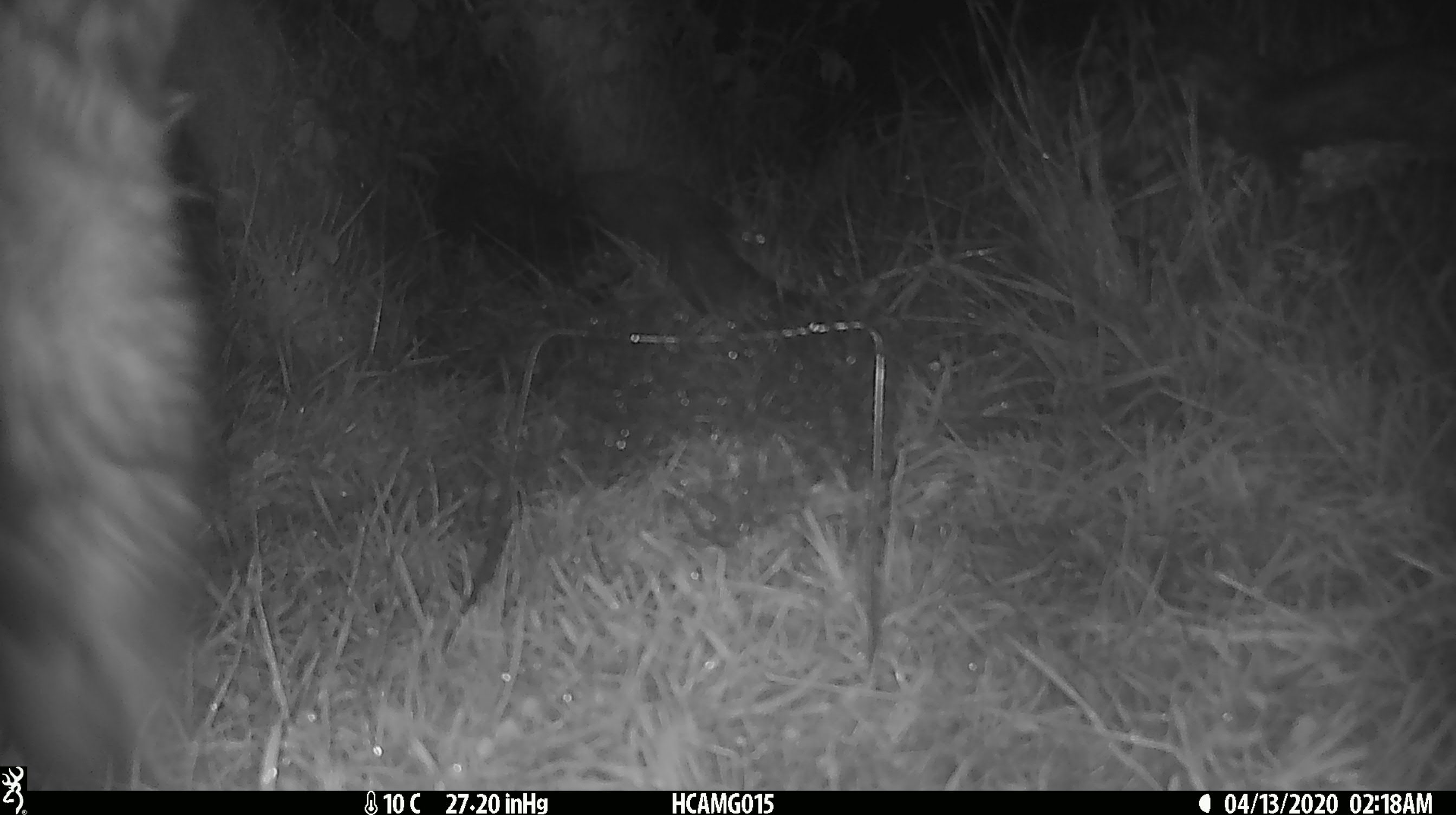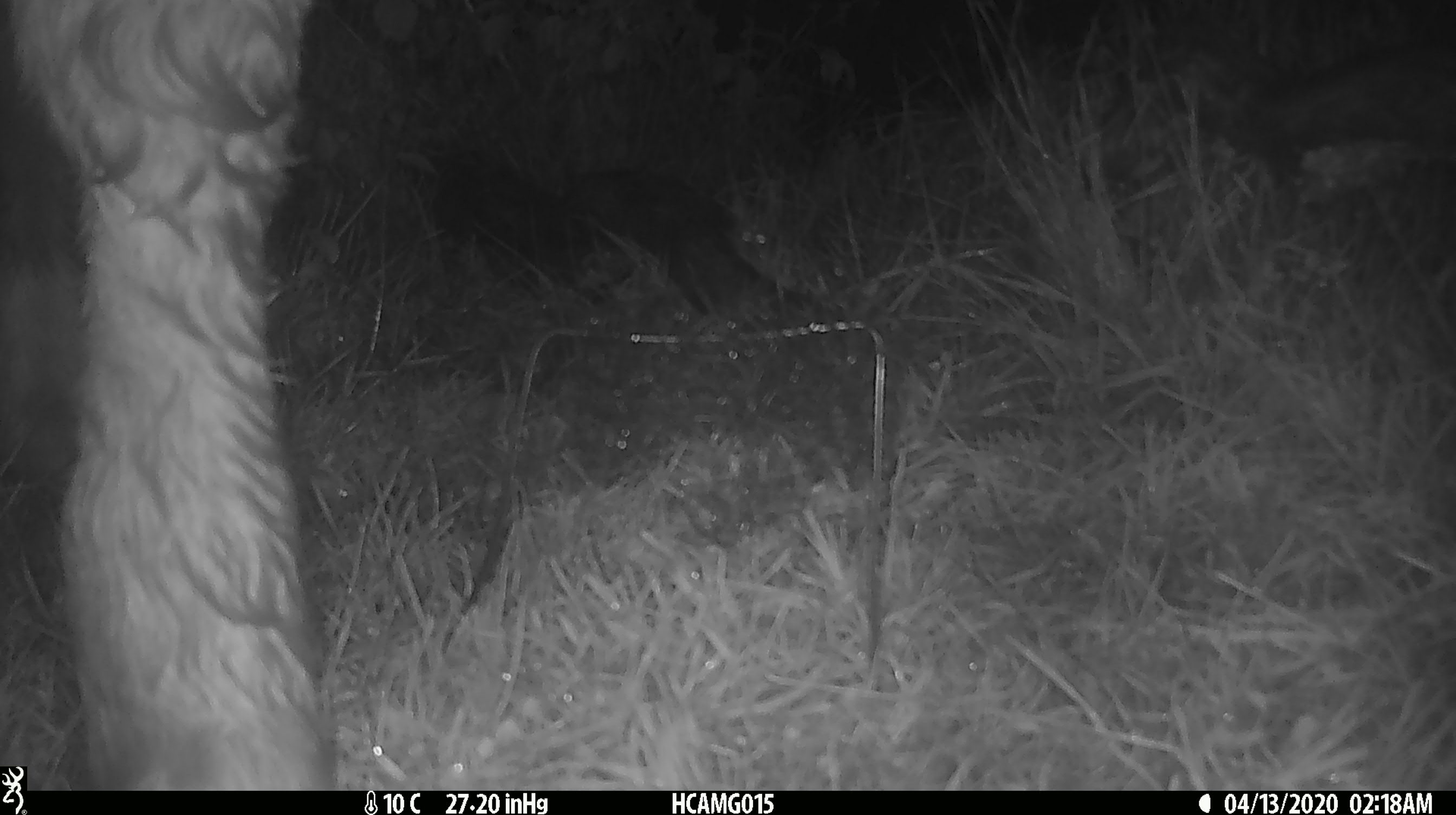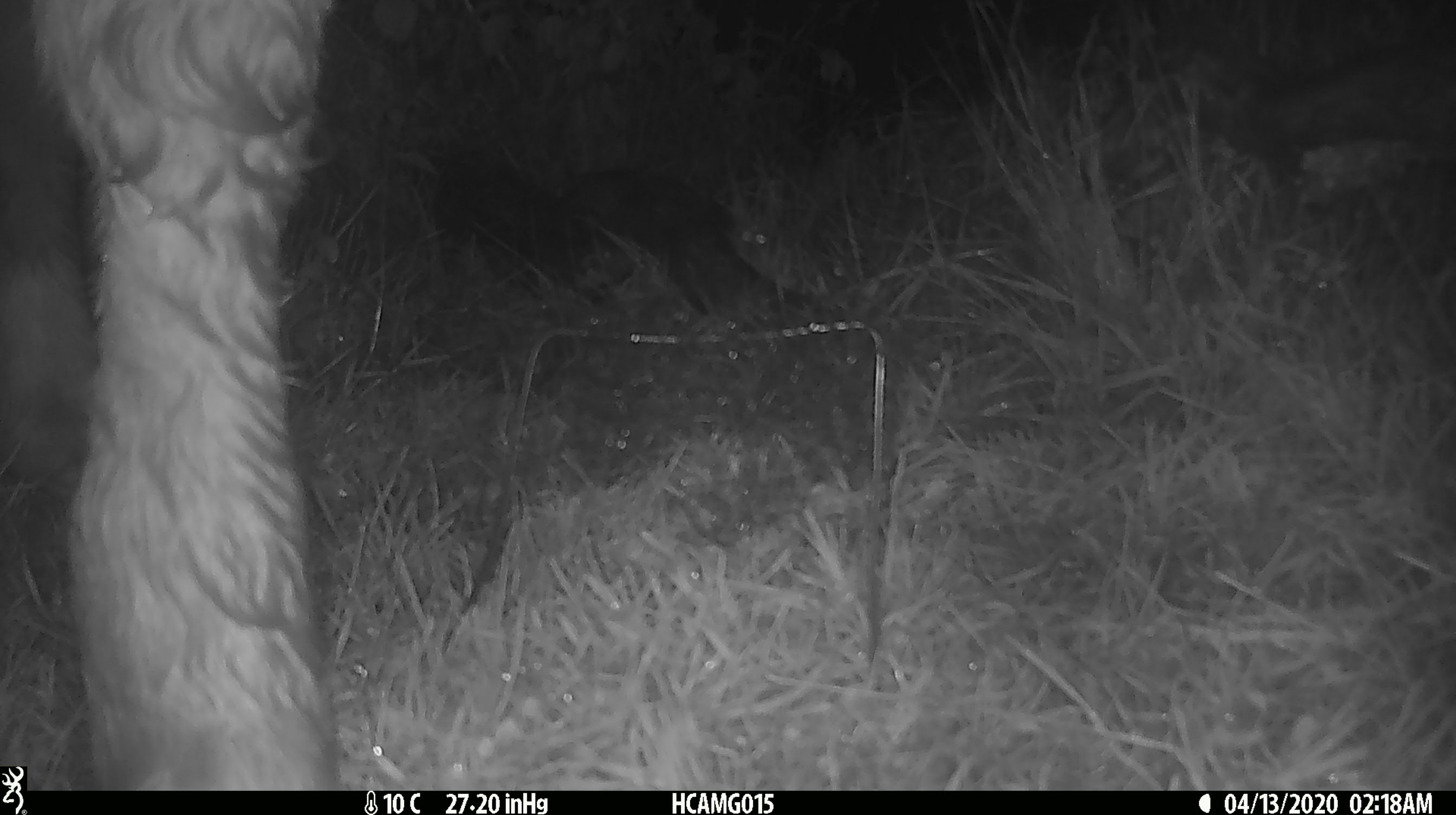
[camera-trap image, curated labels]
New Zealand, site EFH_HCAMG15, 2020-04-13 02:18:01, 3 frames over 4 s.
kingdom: Animalia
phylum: Chordata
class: Mammalia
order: Artiodactyla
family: Bovidae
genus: Bos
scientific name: Bos taurus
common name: domestic cow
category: cow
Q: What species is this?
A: Cow (domestic cow) (Bos taurus).